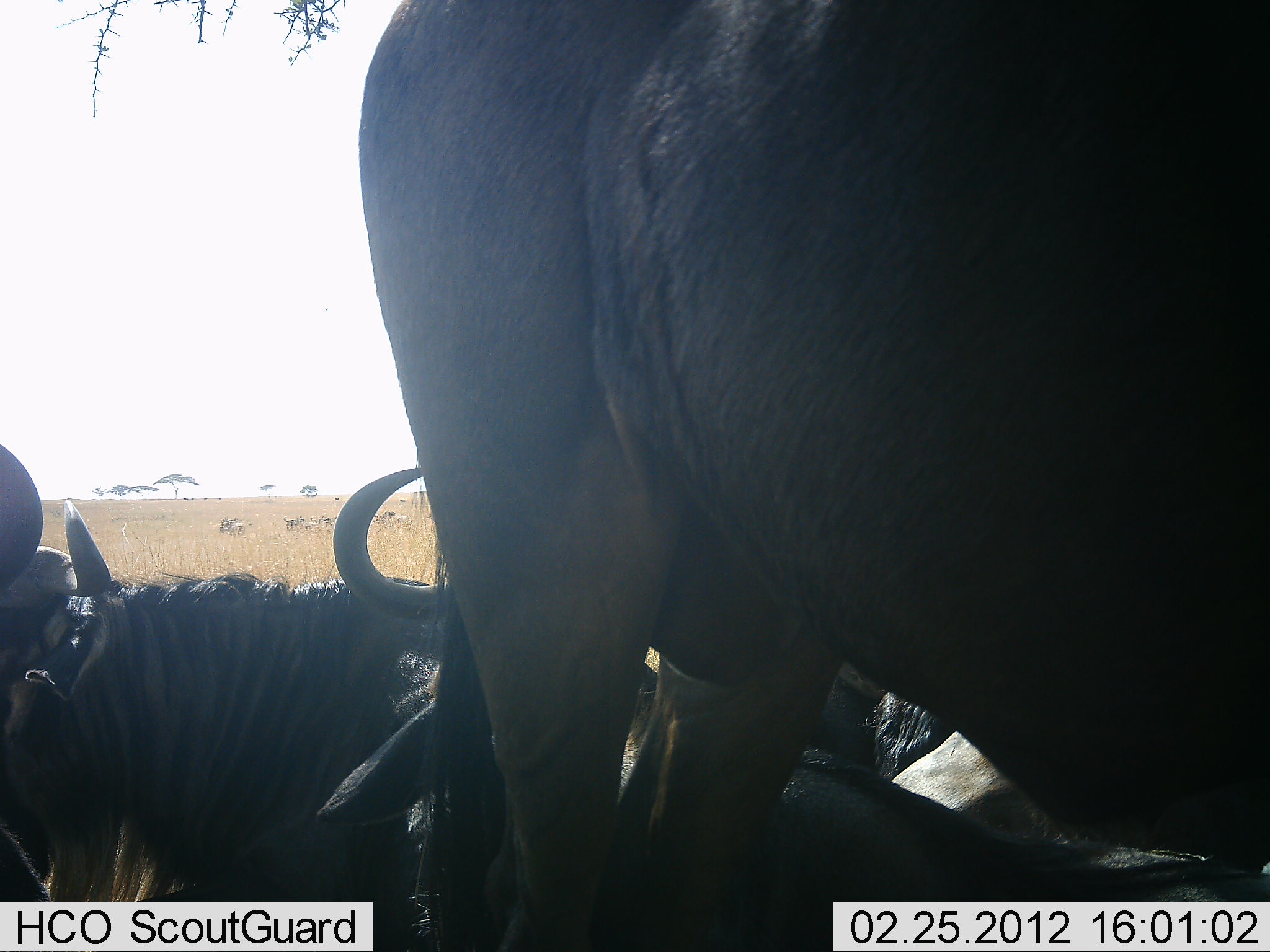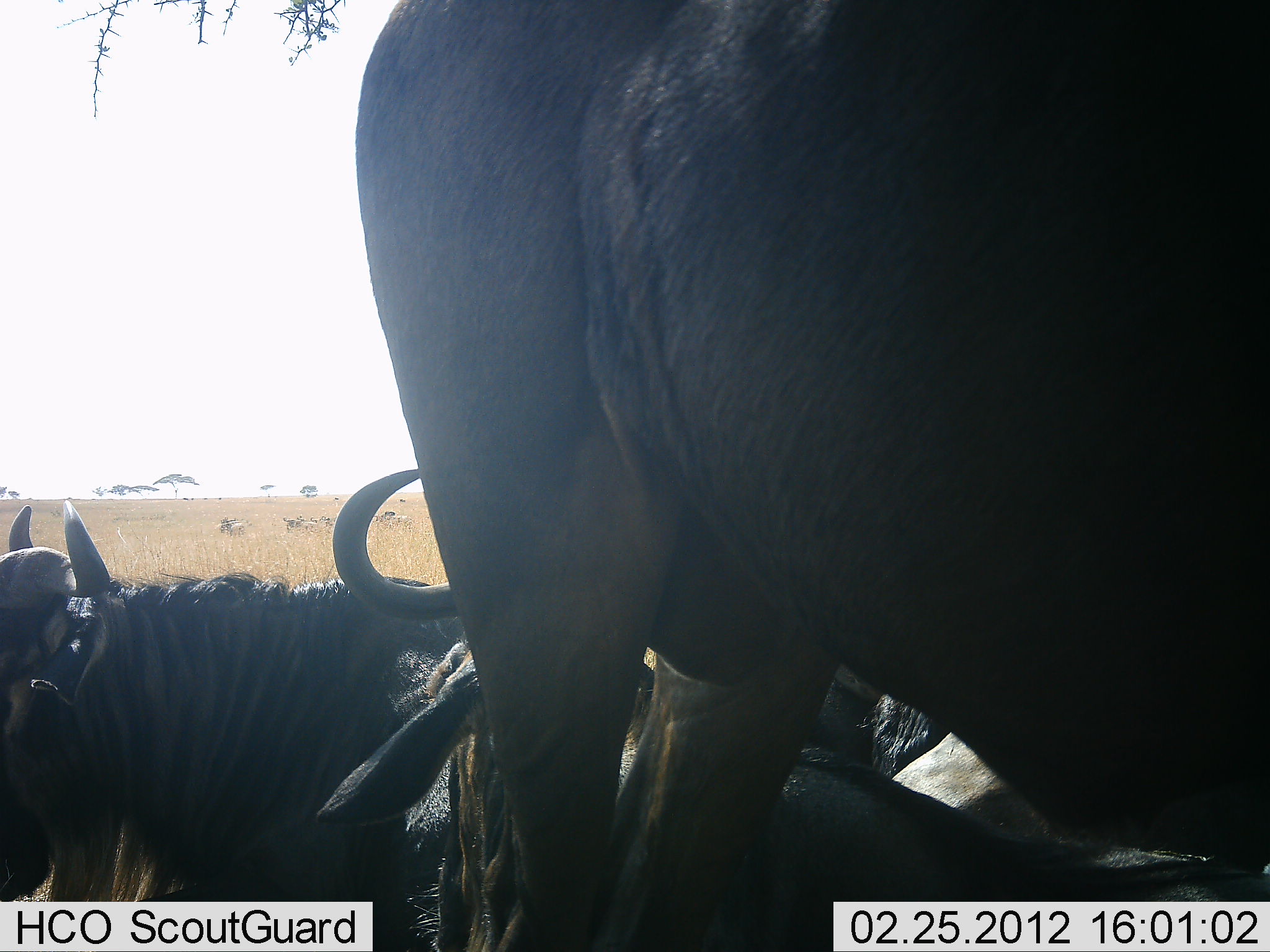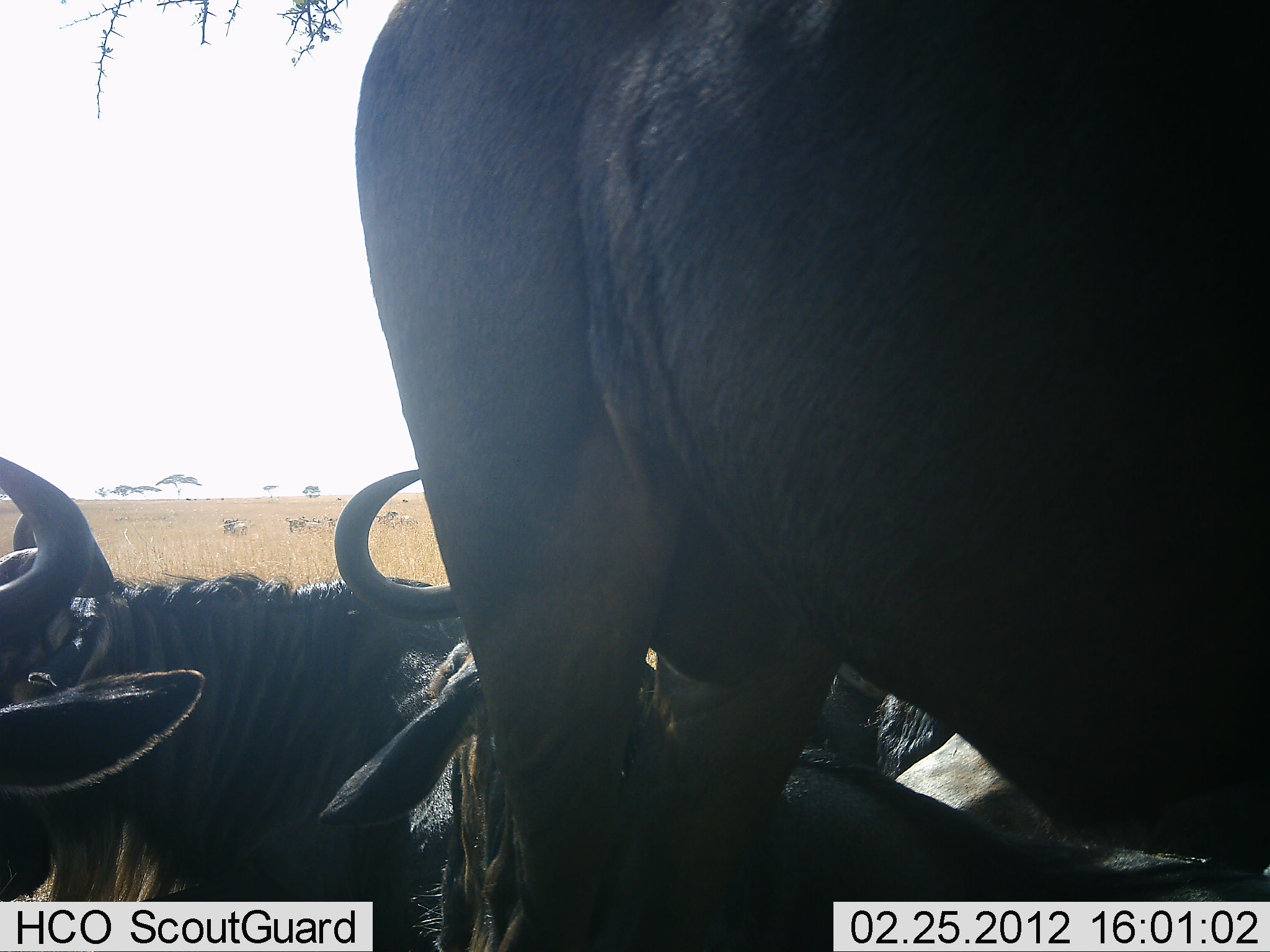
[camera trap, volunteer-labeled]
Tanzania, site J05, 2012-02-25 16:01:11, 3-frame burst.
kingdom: Animalia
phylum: Chordata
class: Mammalia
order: Artiodactyla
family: Bovidae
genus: Connochaetes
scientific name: Connochaetes taurinus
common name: blue wildebeest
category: wildebeest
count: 4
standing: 75%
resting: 79%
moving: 0%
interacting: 4%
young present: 0%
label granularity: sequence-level